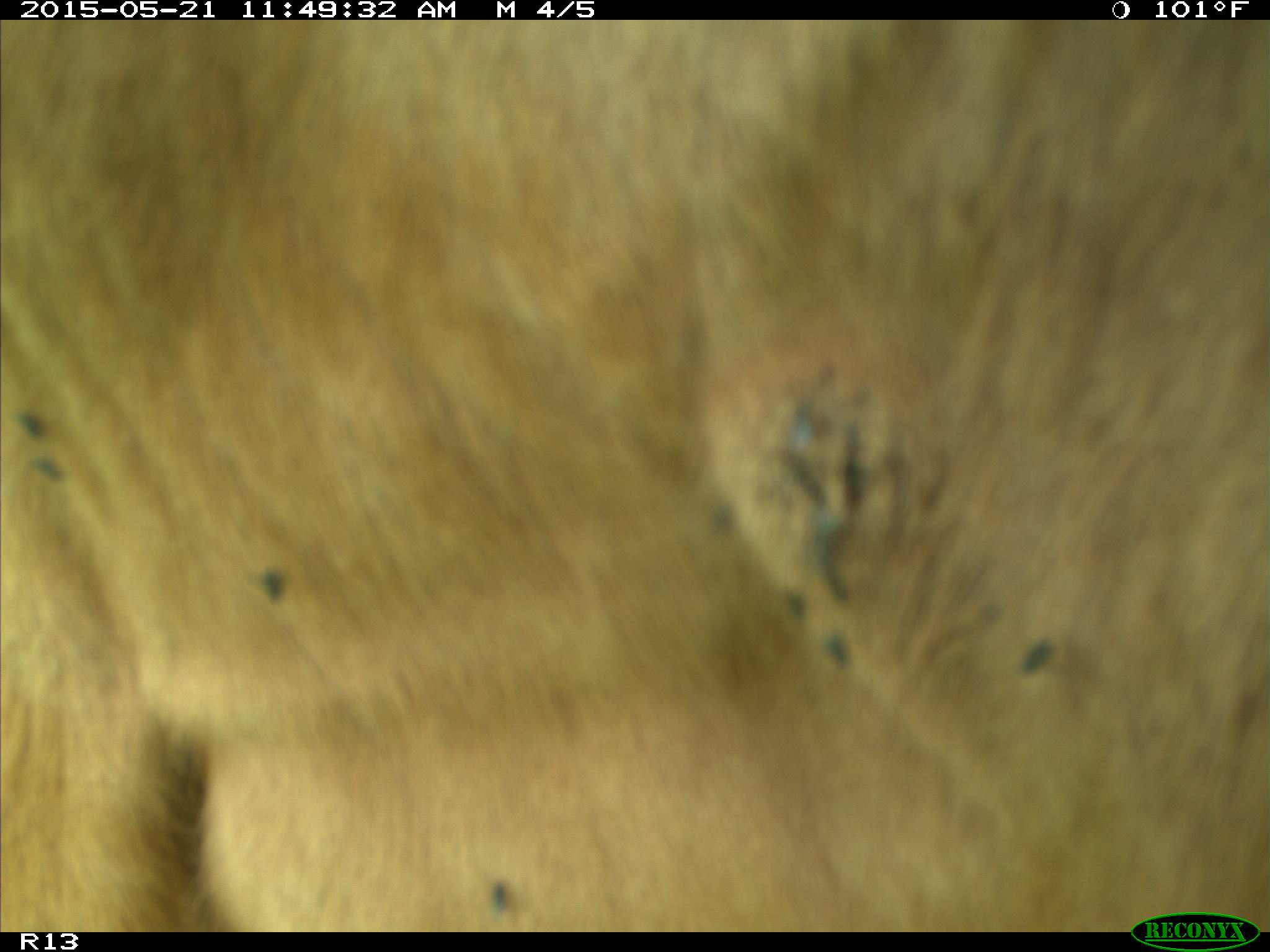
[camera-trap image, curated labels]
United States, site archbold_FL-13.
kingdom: Animalia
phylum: Chordata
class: Mammalia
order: Artiodactyla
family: Bovidae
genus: Bos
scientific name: Bos taurus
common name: domestic cow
Bos taurus (domestic cow).